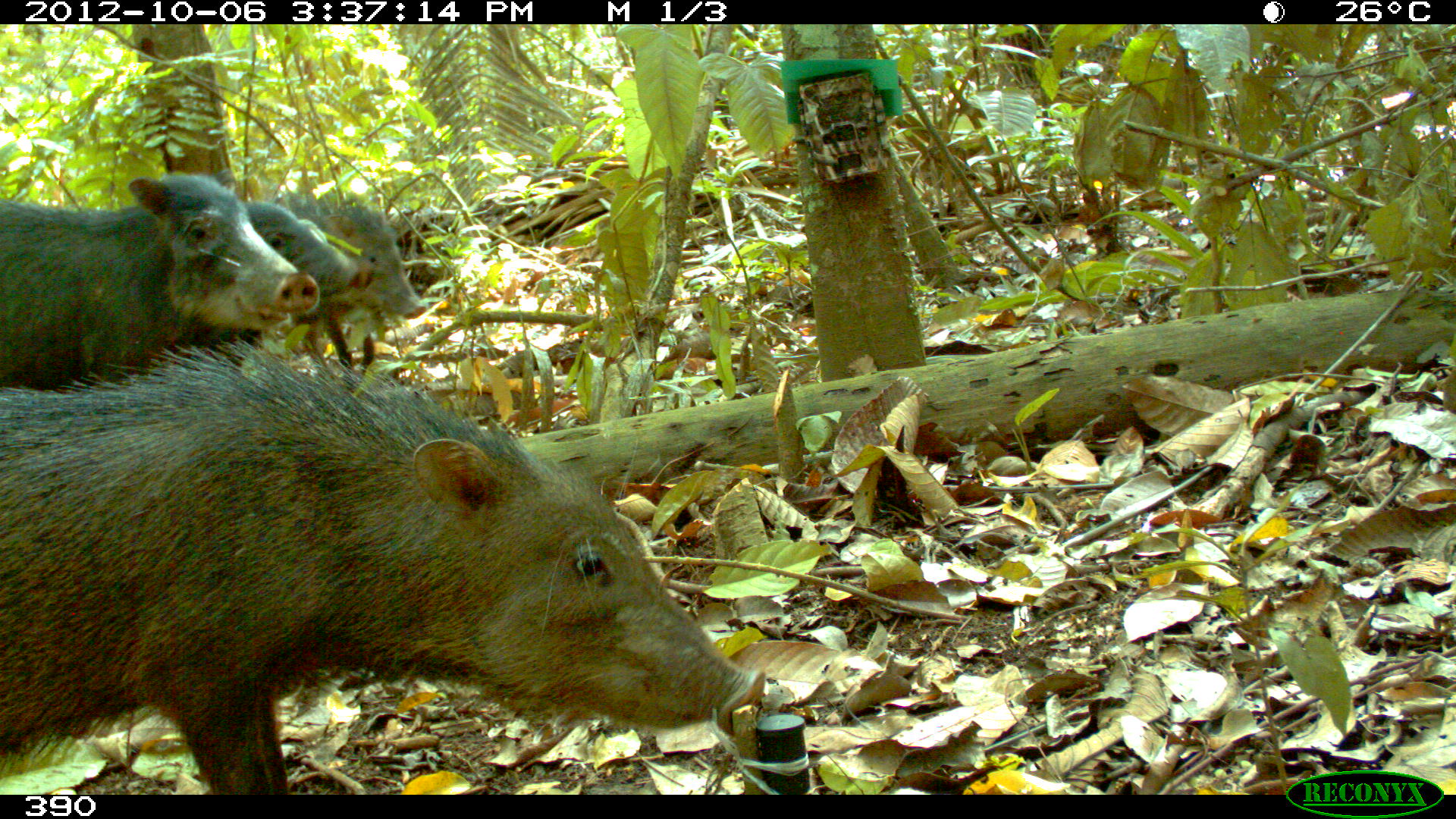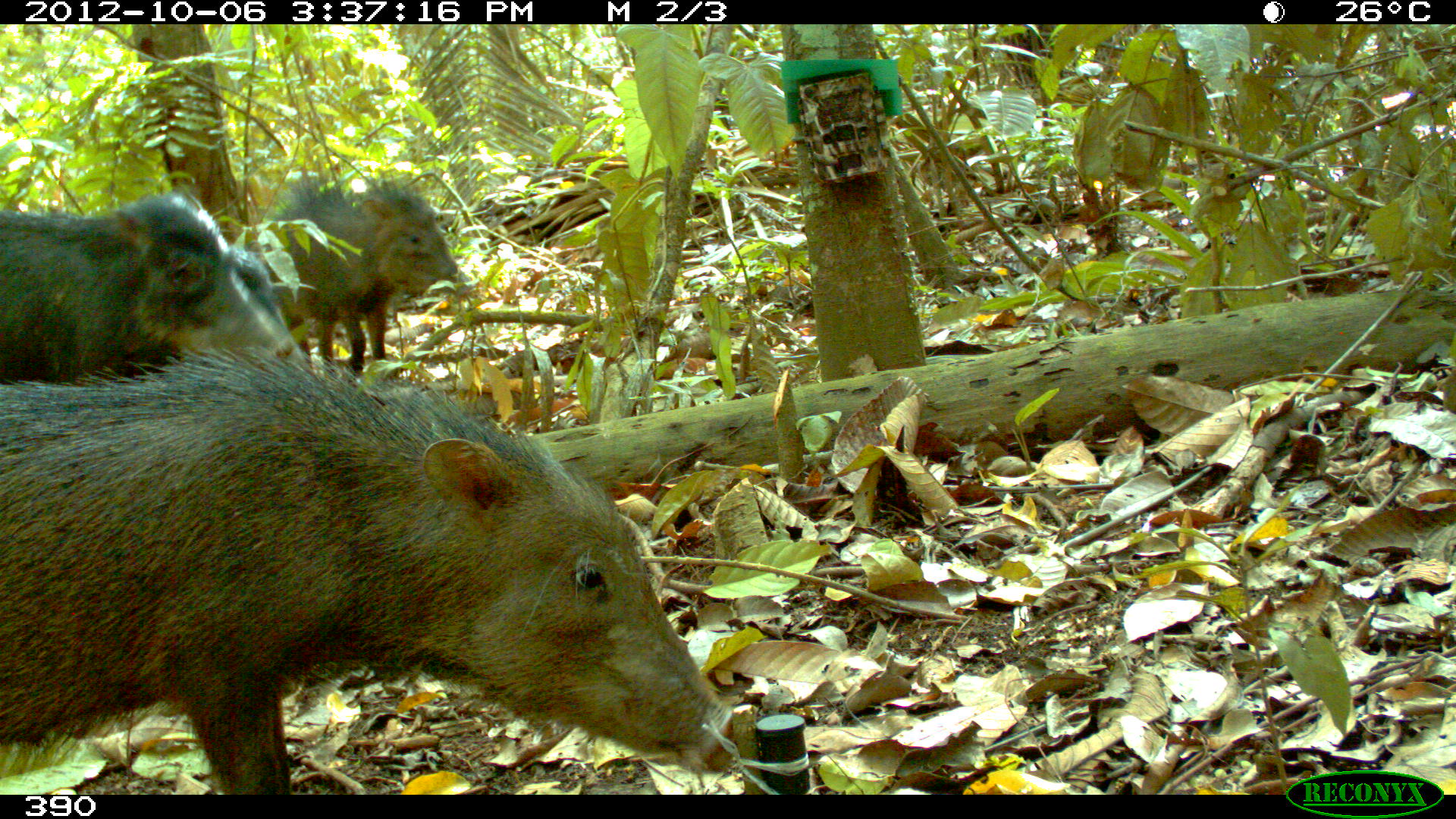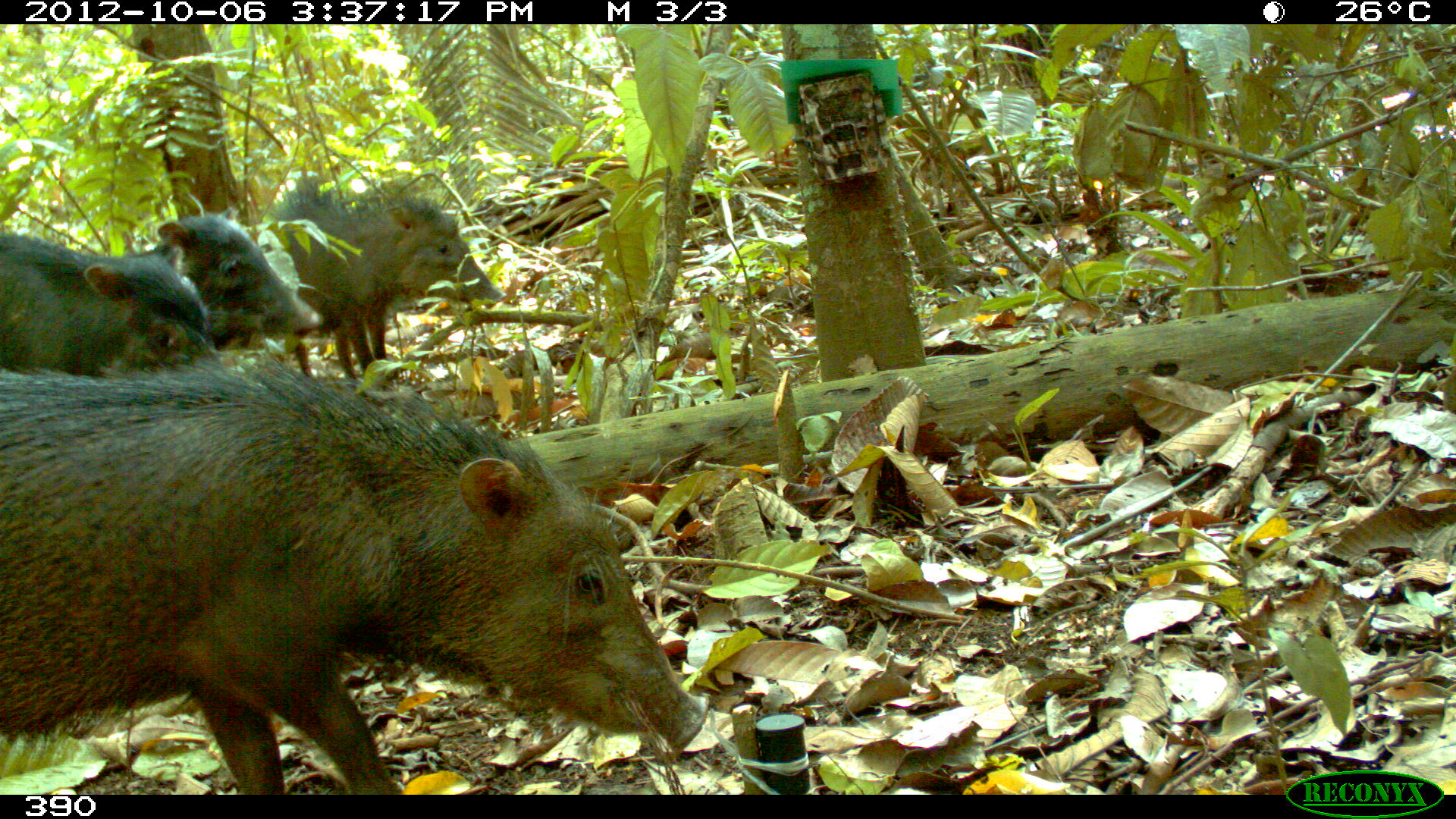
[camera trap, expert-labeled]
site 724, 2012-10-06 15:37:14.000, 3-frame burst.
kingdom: Animalia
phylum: Chordata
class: Mammalia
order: Artiodactyla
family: Tayassuidae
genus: Tayassu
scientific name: Tayassu pecari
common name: white-lipped peccary